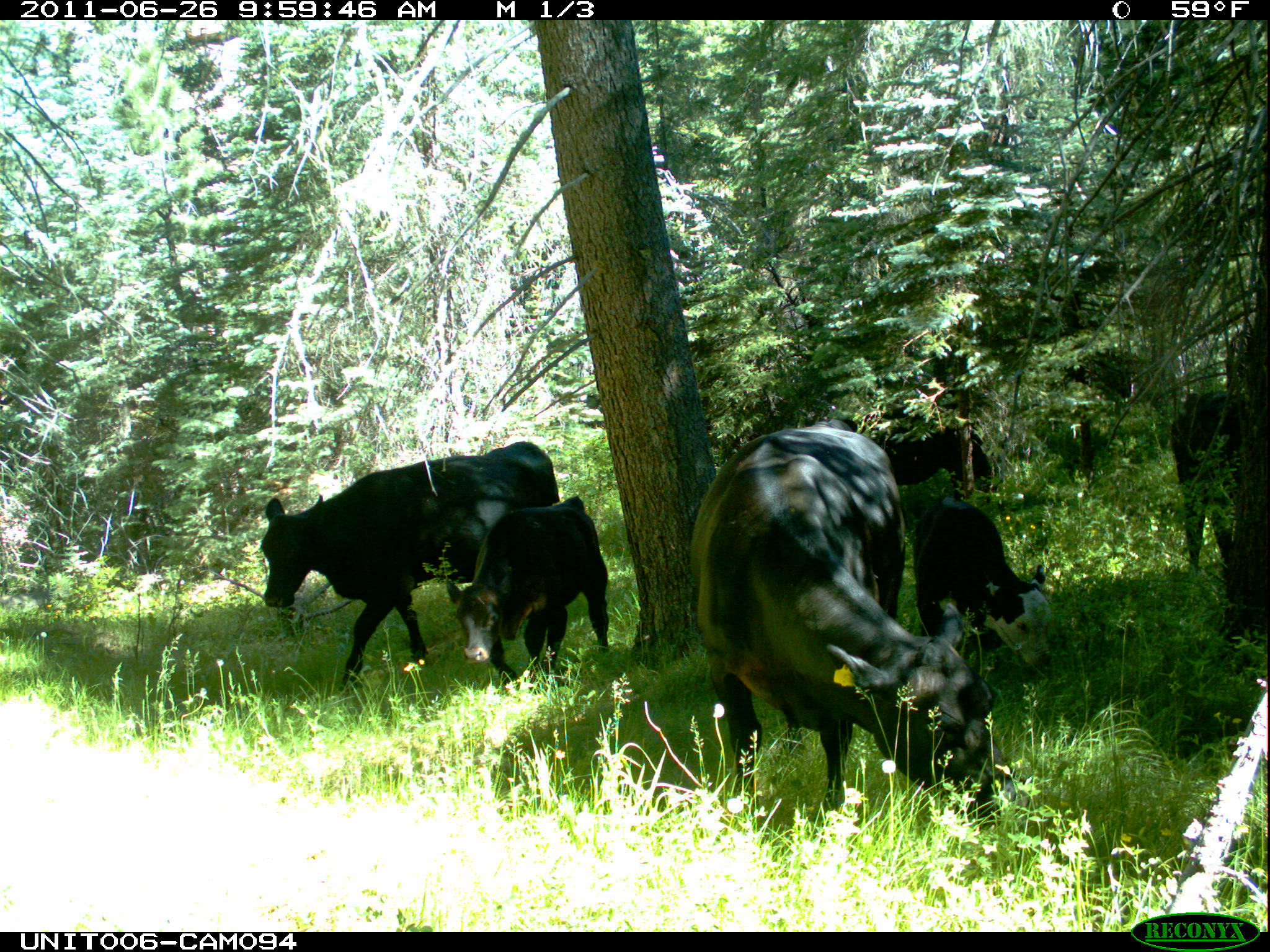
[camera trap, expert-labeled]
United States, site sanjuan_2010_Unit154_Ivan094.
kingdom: Animalia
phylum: Chordata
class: Mammalia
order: Artiodactyla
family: Bovidae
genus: Bos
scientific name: Bos taurus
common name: domestic cow